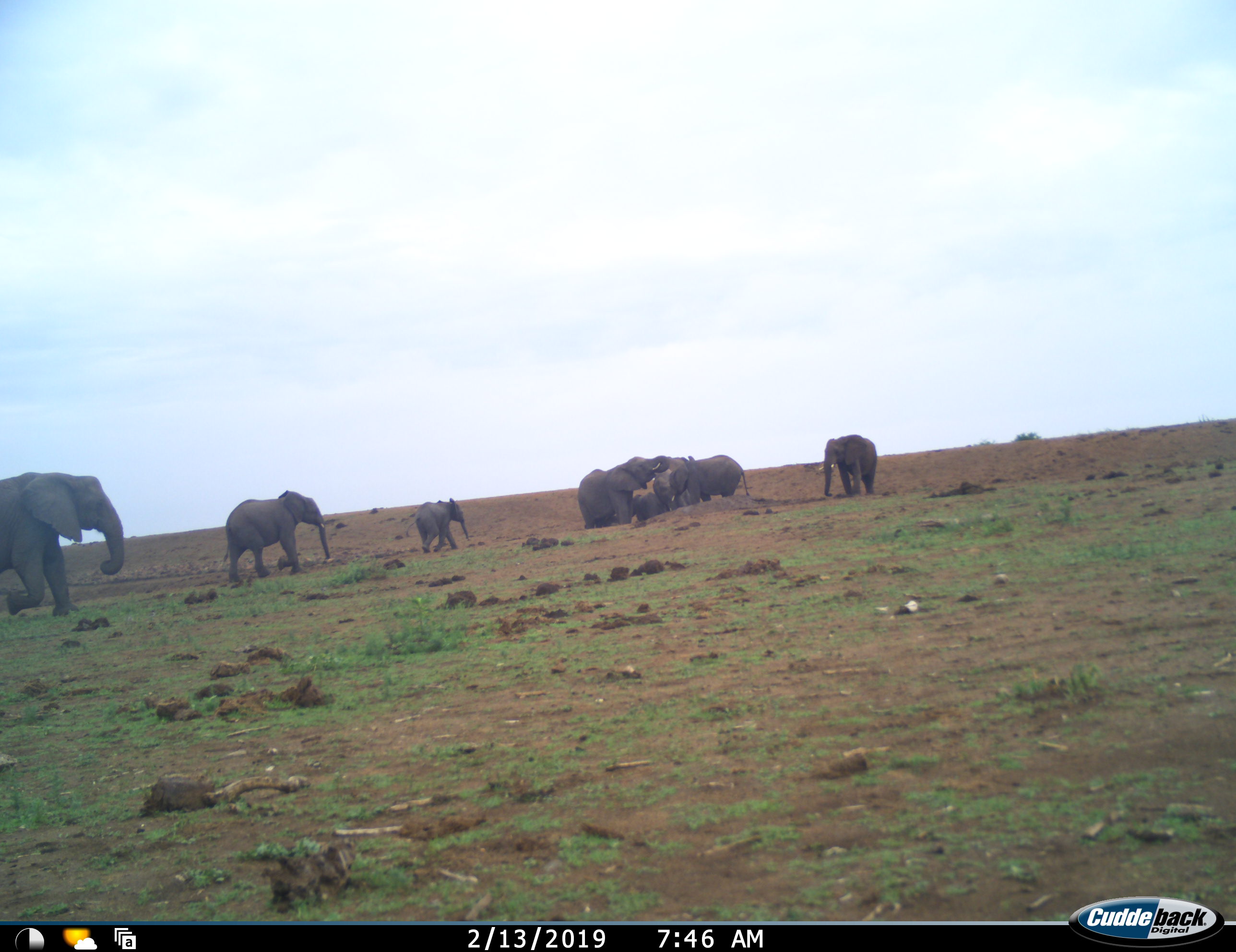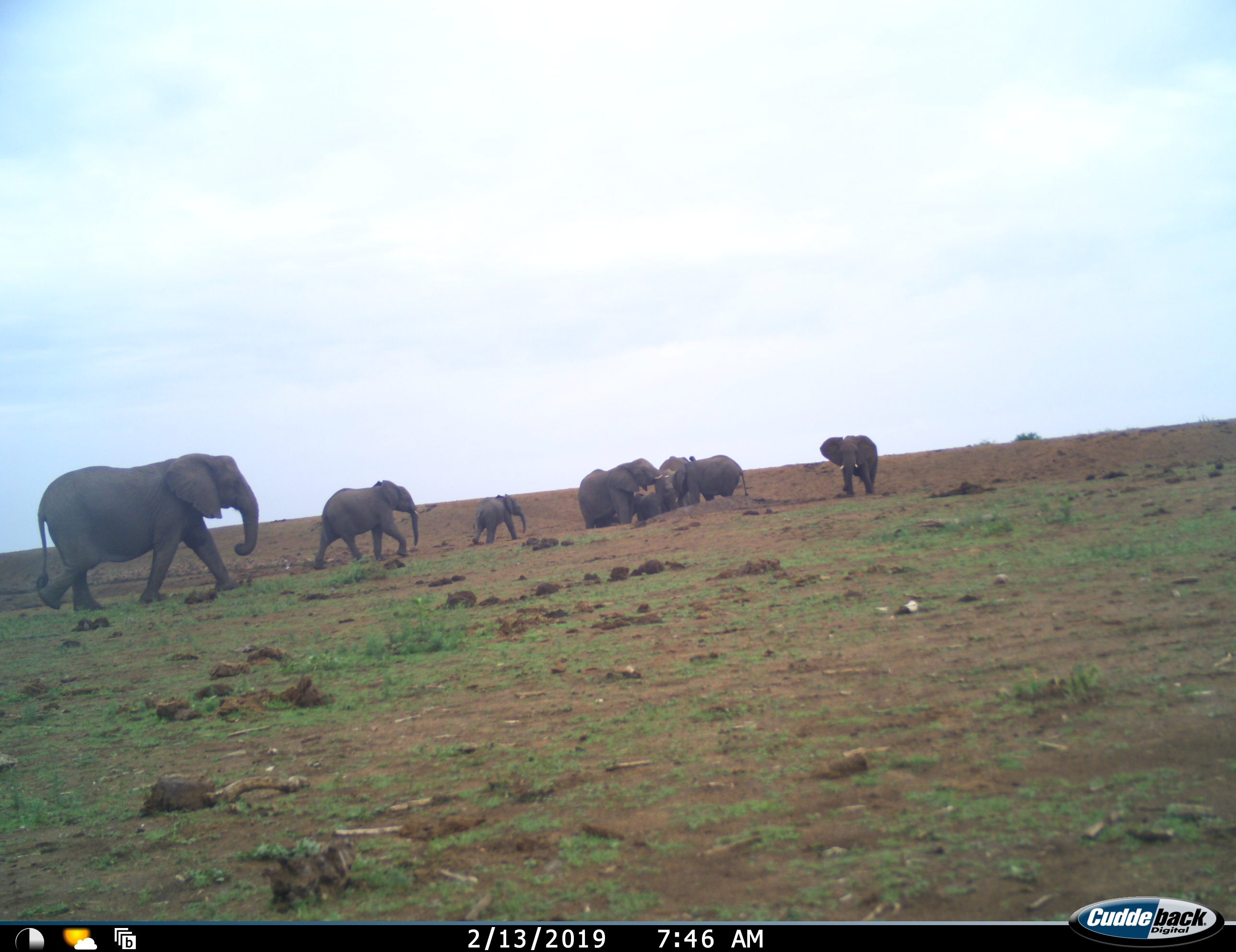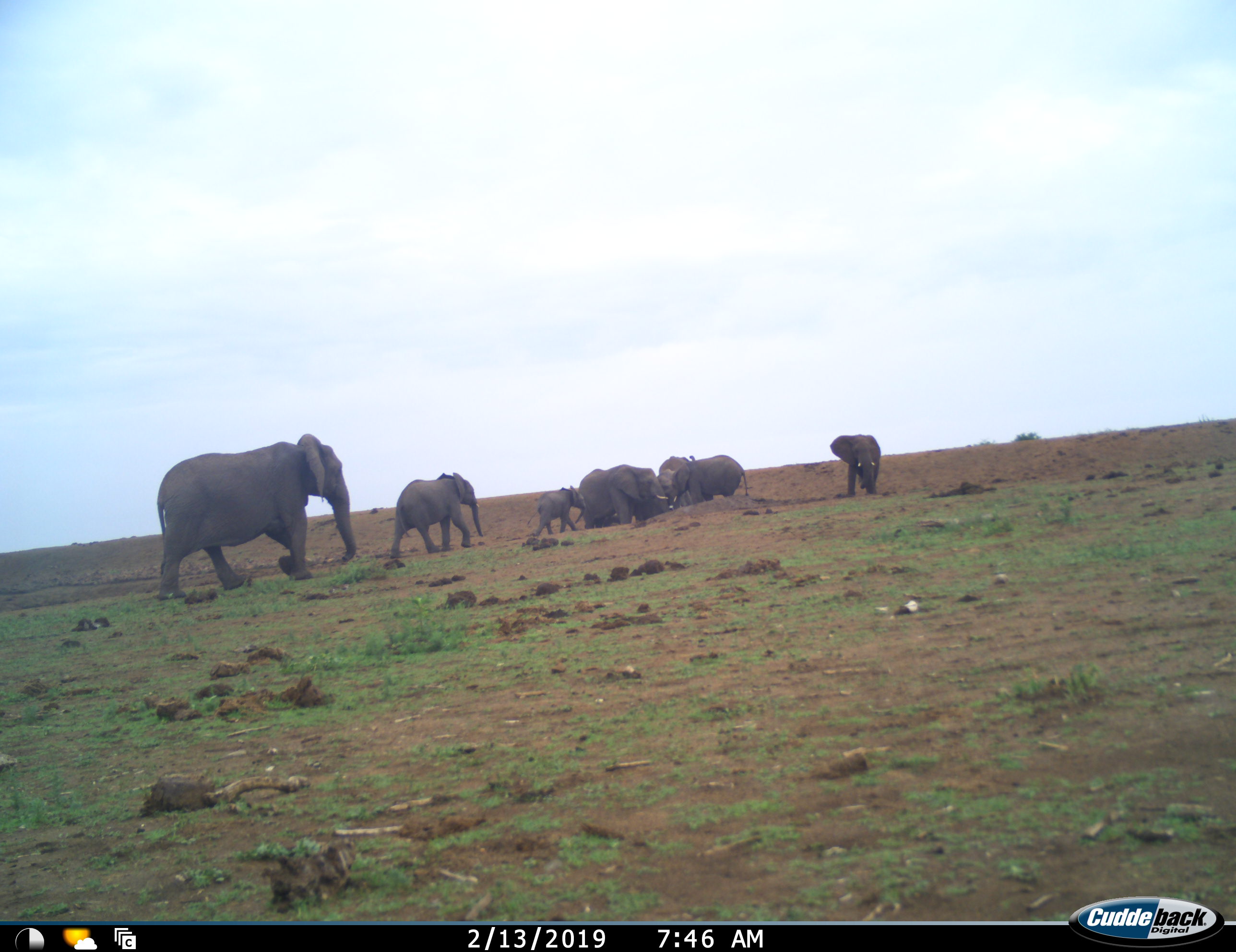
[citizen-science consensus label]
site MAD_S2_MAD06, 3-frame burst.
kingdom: Animalia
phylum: Chordata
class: Mammalia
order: Proboscidea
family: Elephantidae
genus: Loxodonta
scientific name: Loxodonta africana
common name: african bush elephant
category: elephant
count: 8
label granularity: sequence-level